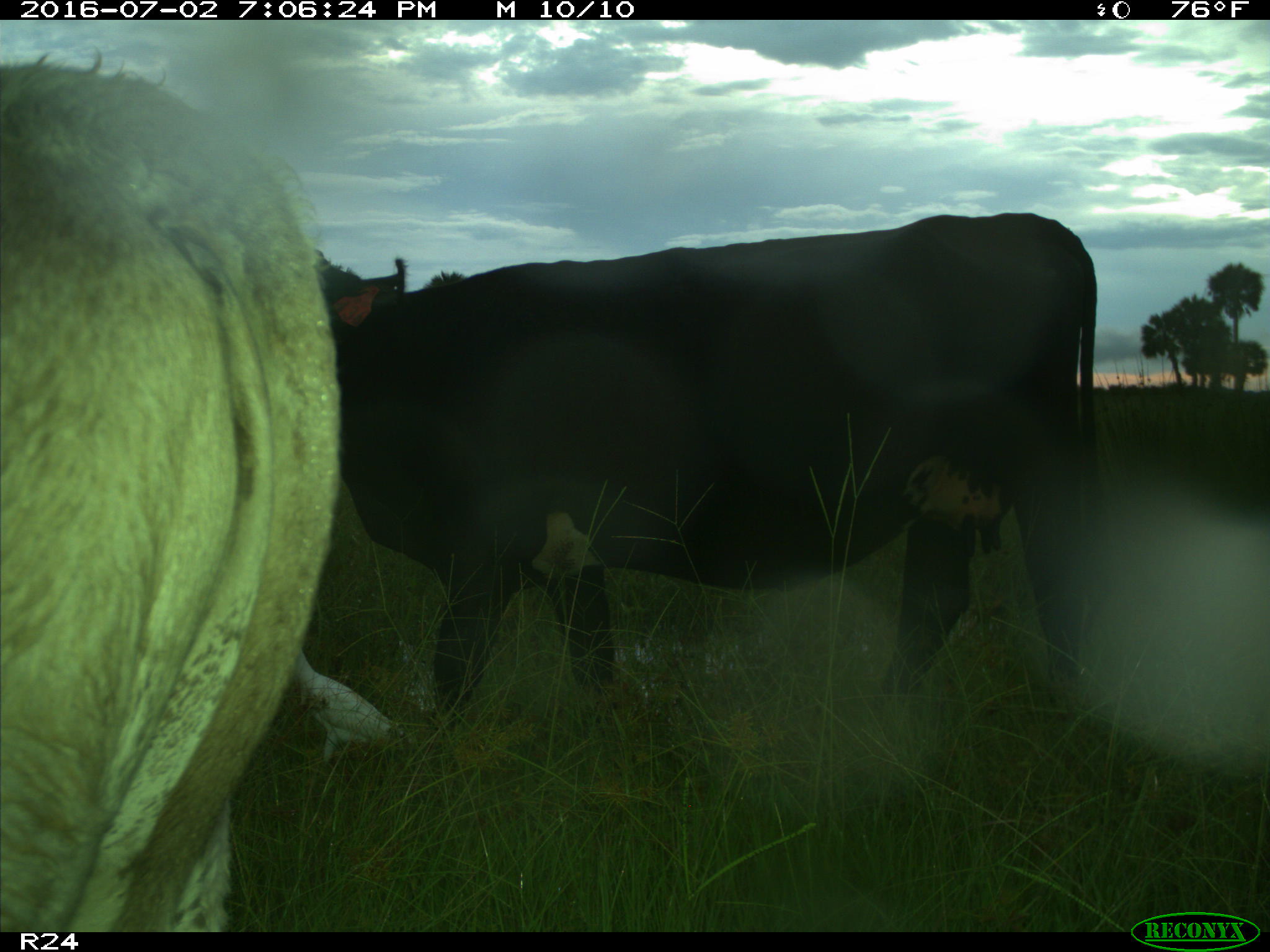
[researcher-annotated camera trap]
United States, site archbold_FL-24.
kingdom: Animalia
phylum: Chordata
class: Mammalia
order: Artiodactyla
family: Bovidae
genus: Bos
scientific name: Bos taurus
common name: domestic cow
Bos taurus (domestic cow).